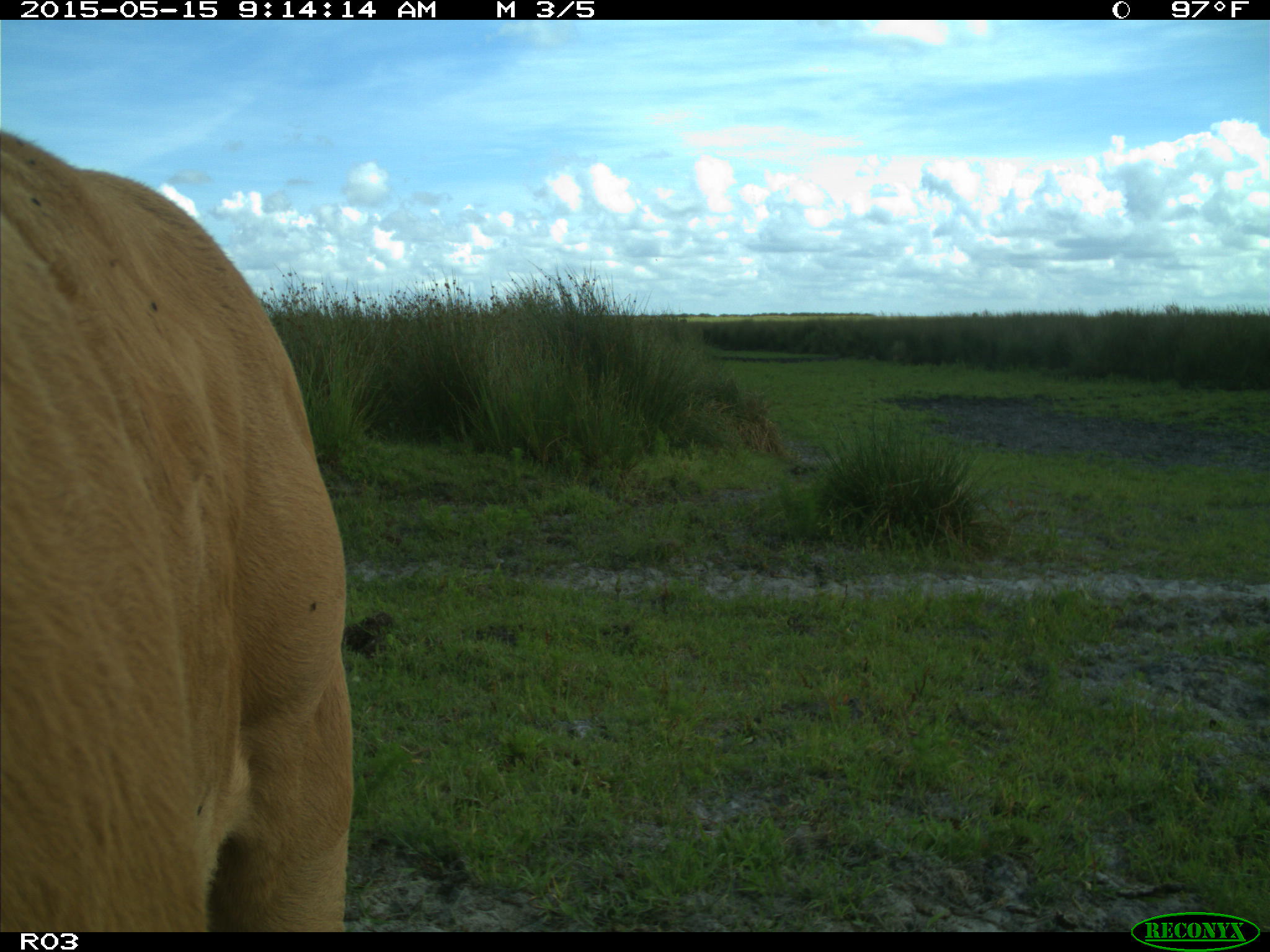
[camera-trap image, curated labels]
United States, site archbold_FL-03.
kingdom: Animalia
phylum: Chordata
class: Mammalia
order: Artiodactyla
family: Bovidae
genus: Bos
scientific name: Bos taurus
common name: domestic cow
Bos taurus (domestic cow).